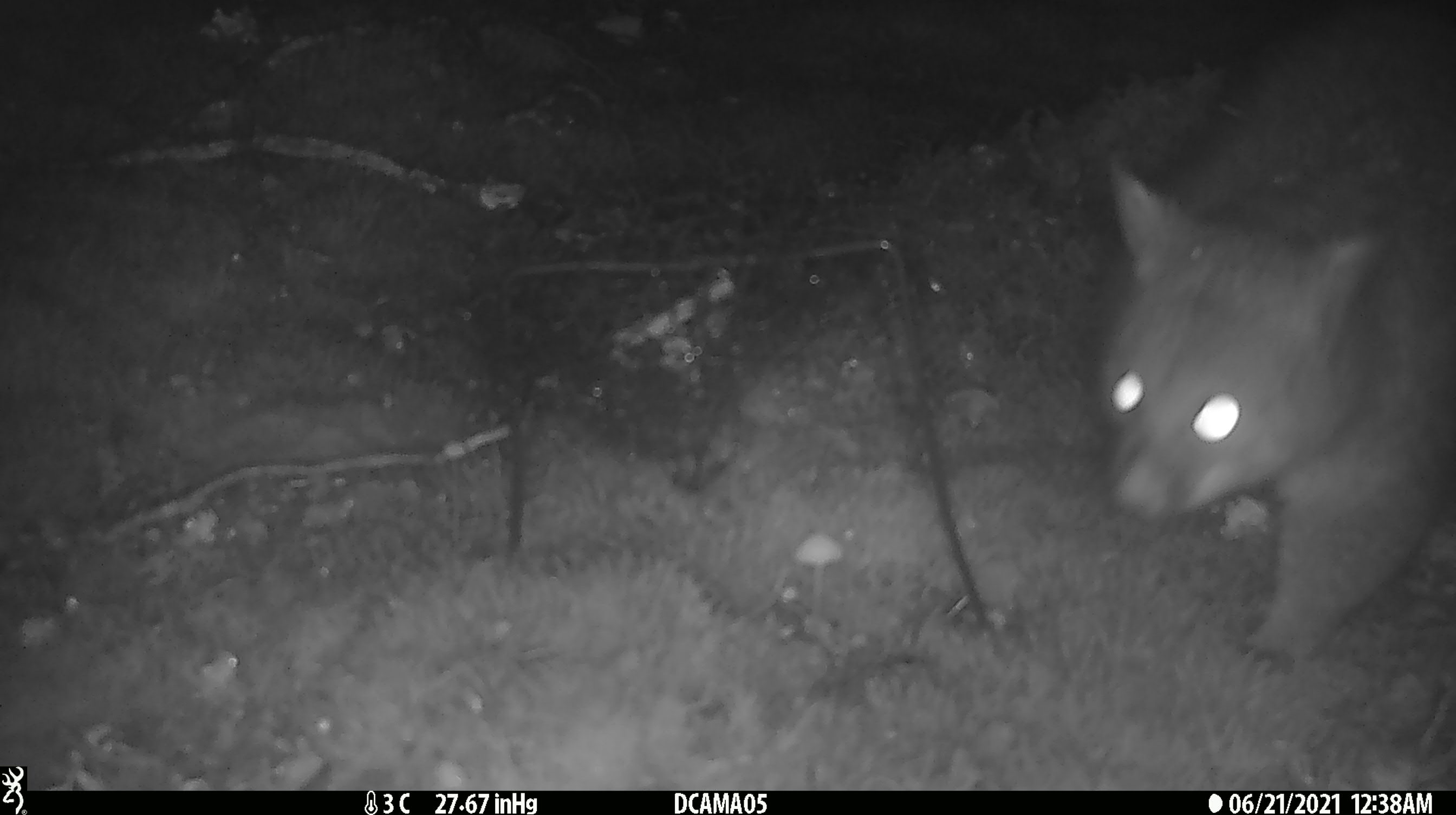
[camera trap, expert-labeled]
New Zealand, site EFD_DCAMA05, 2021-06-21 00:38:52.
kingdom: Animalia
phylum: Chordata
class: Mammalia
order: Diprotodontia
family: Phalangeridae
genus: Trichosurus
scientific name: Trichosurus vulpecula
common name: common brushtail possum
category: possum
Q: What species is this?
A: Possum (common brushtail possum) (Trichosurus vulpecula).